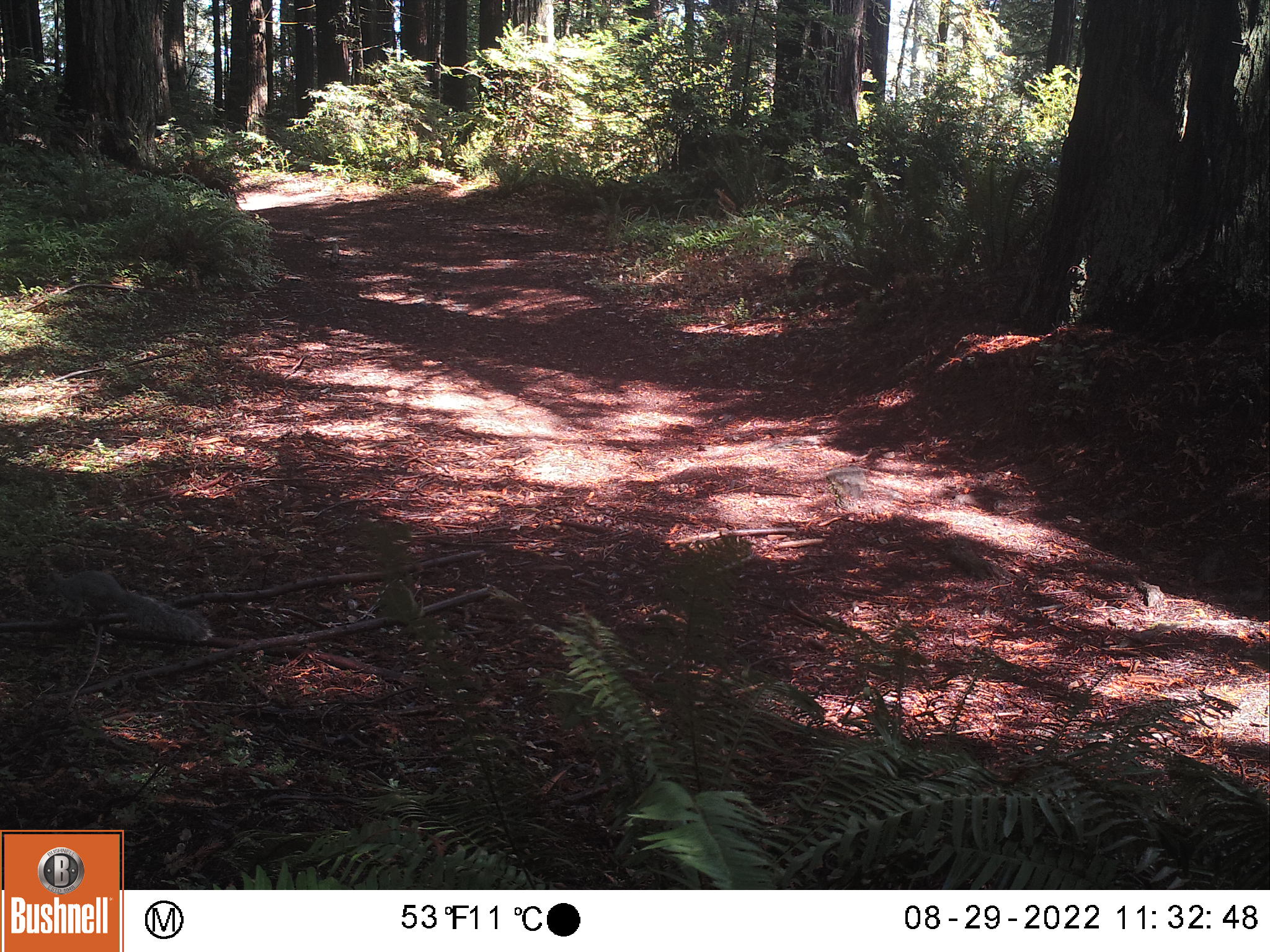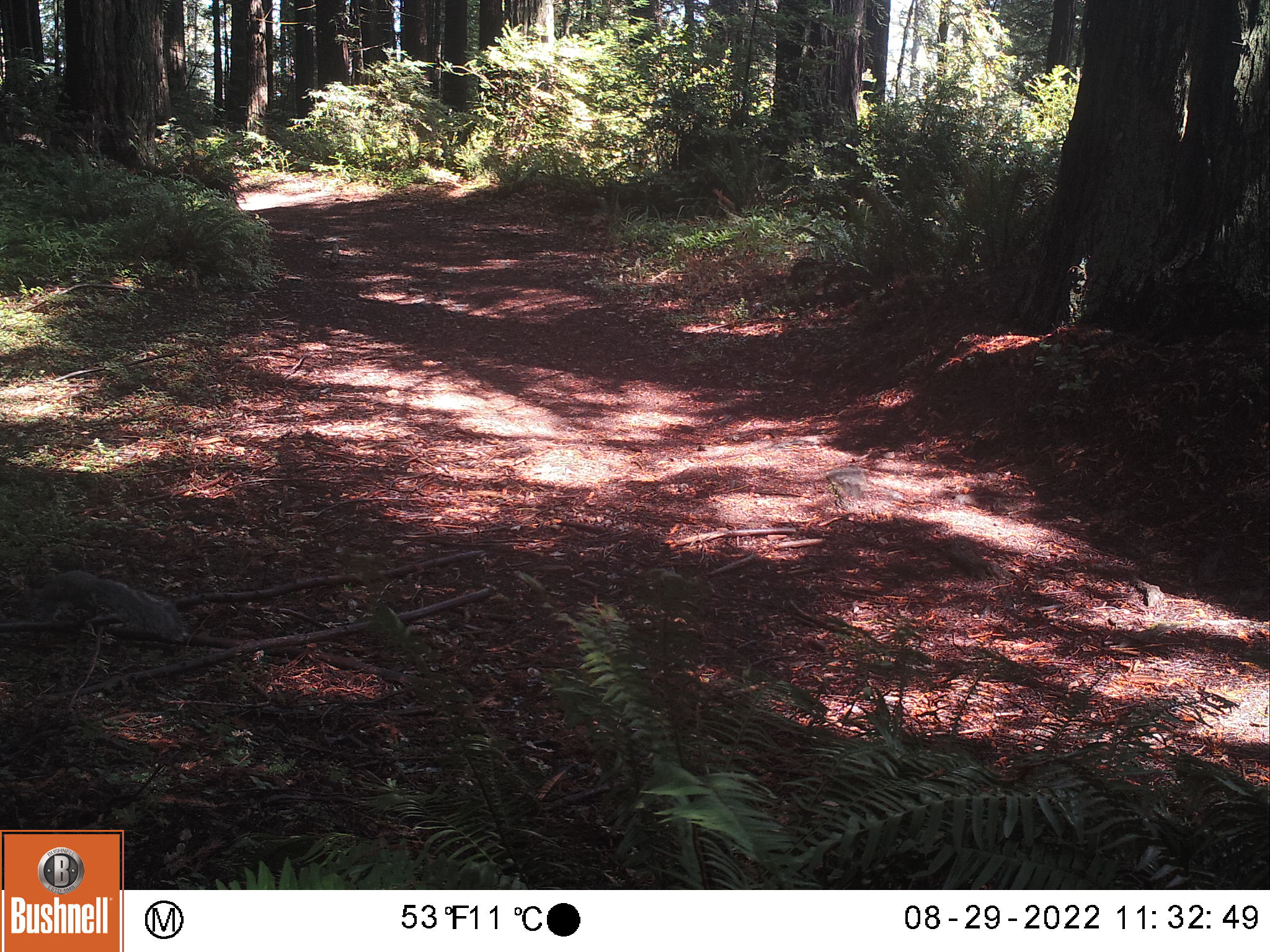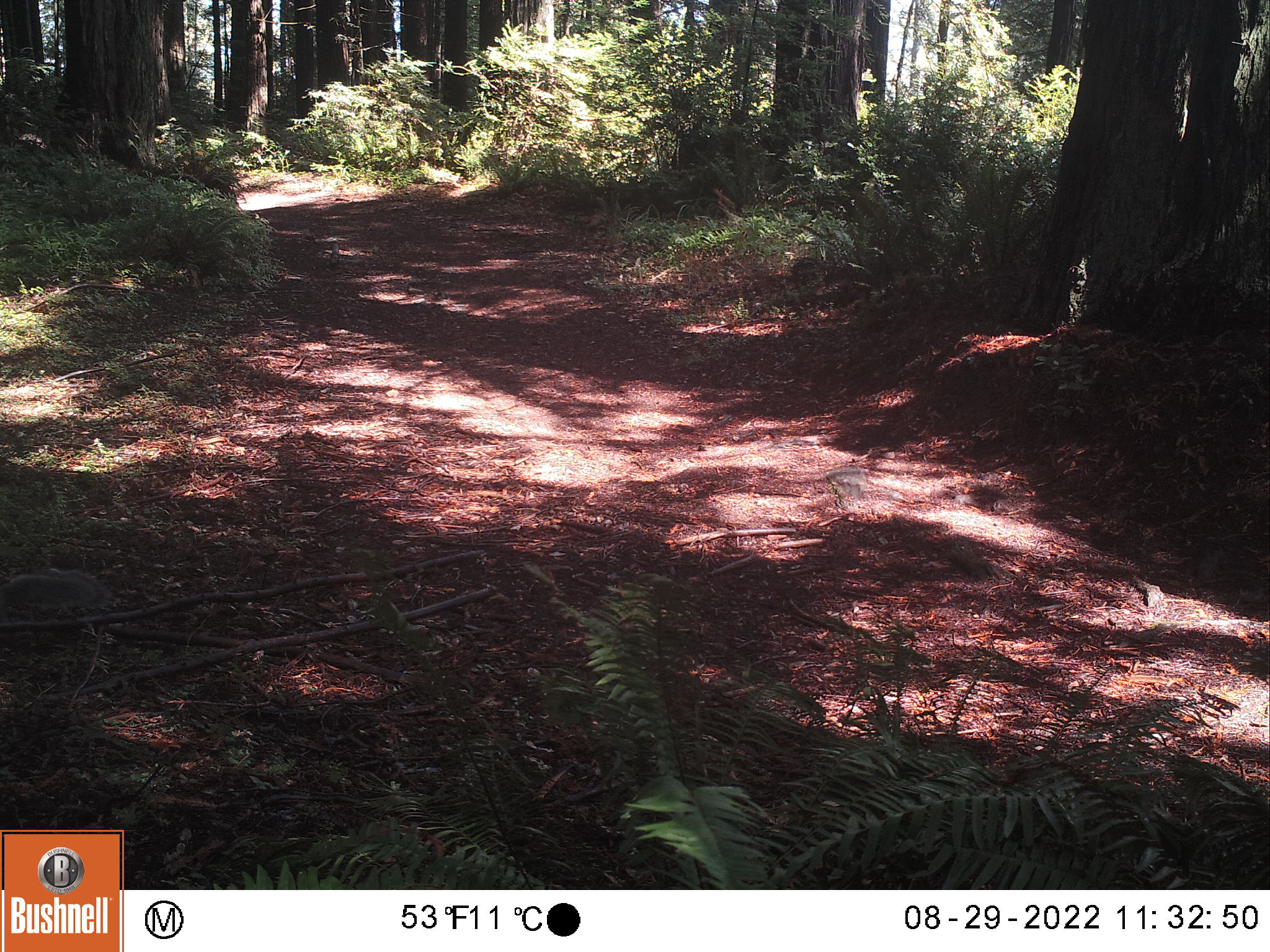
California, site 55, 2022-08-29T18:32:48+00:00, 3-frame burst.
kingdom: Animalia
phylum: Chordata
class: Mammalia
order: Rodentia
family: Sciuridae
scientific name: Sciuridae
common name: squirrel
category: unknown squirrel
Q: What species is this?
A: Unknown squirrel (squirrel) (Sciuridae).